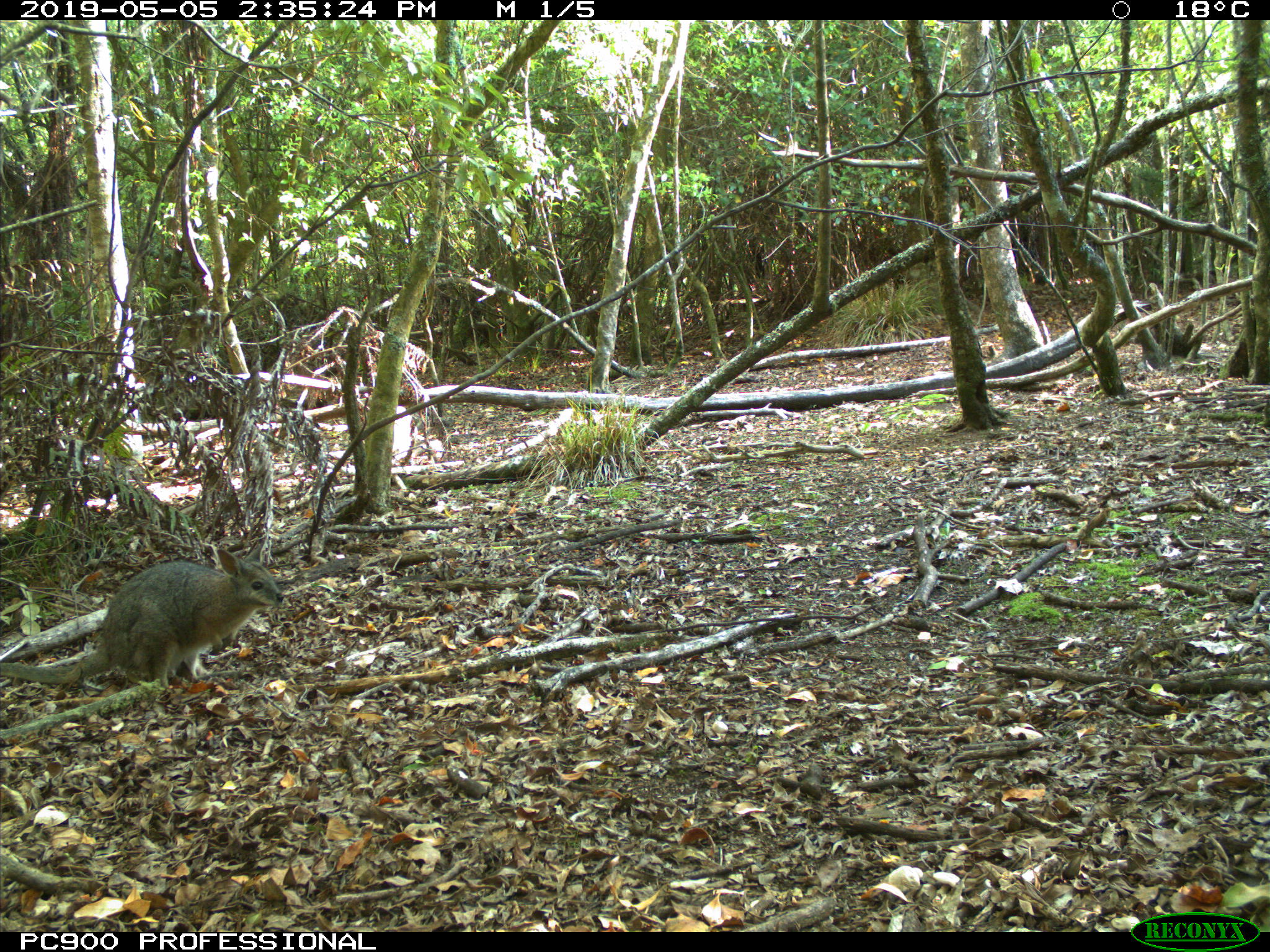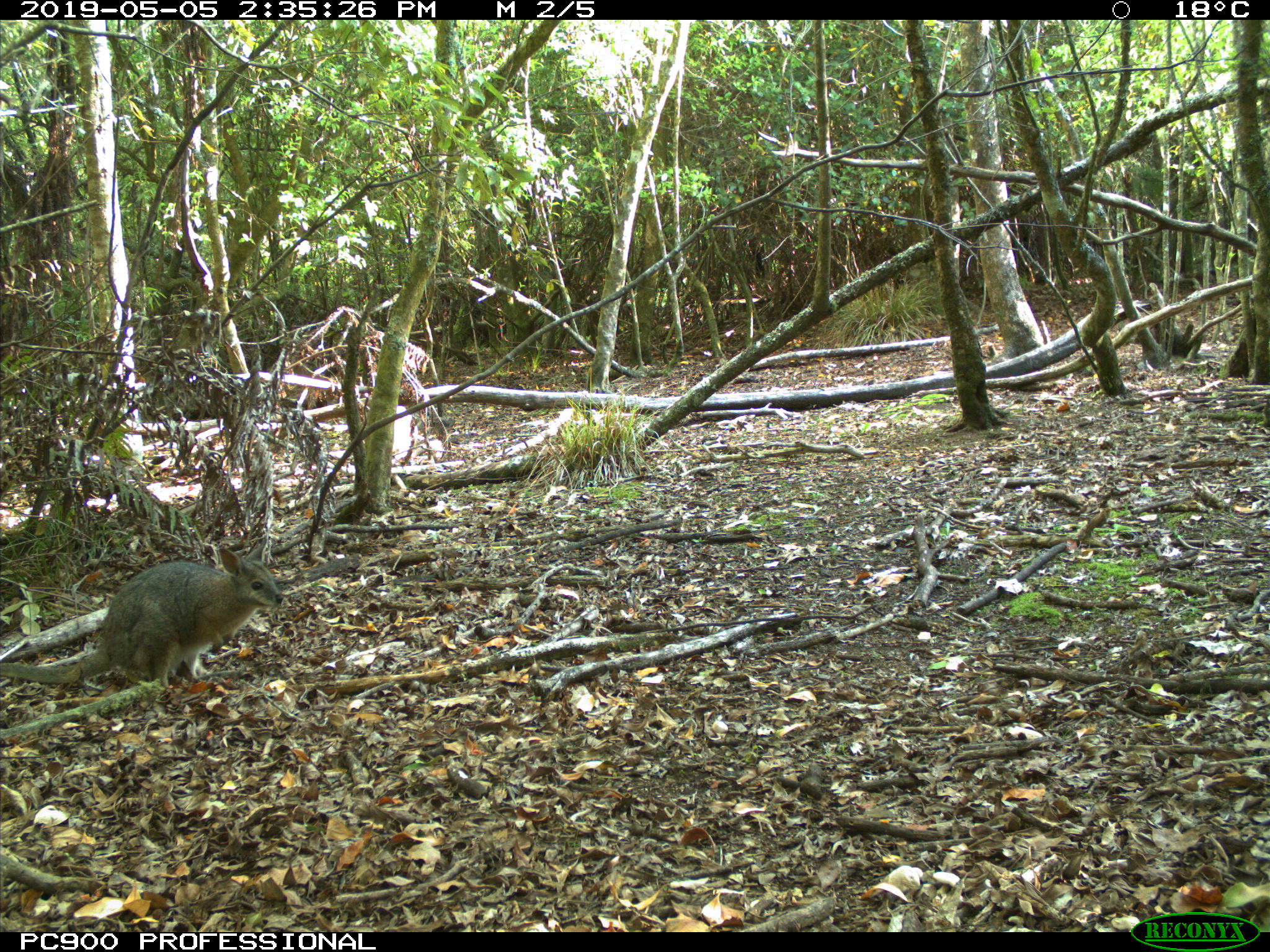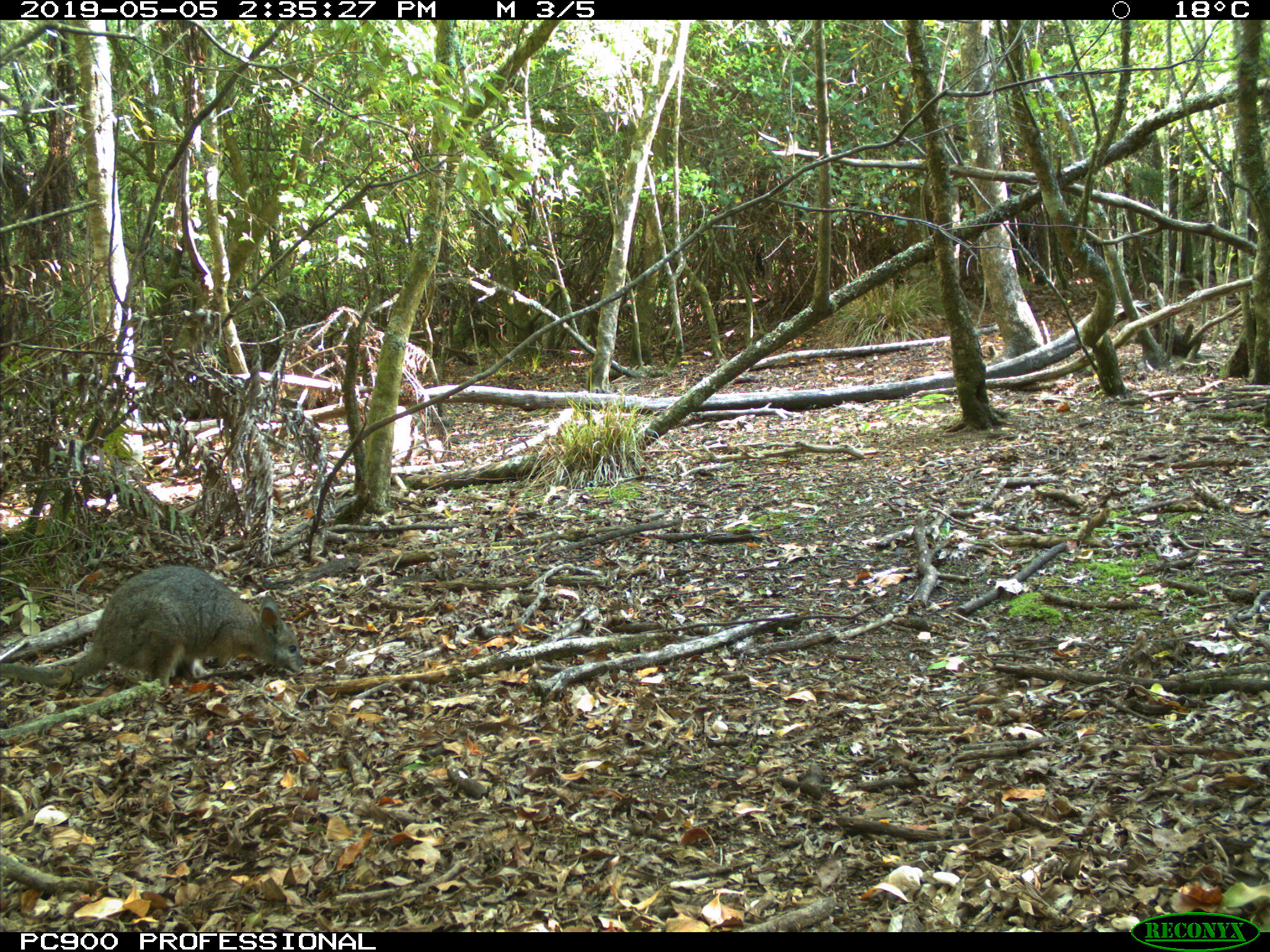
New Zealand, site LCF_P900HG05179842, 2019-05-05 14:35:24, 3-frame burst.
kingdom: Animalia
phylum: Chordata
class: Mammalia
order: Diprotodontia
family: Macropodidae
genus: Notamacropus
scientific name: Notamacropus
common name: wallaby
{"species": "wallaby (Notamacropus)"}